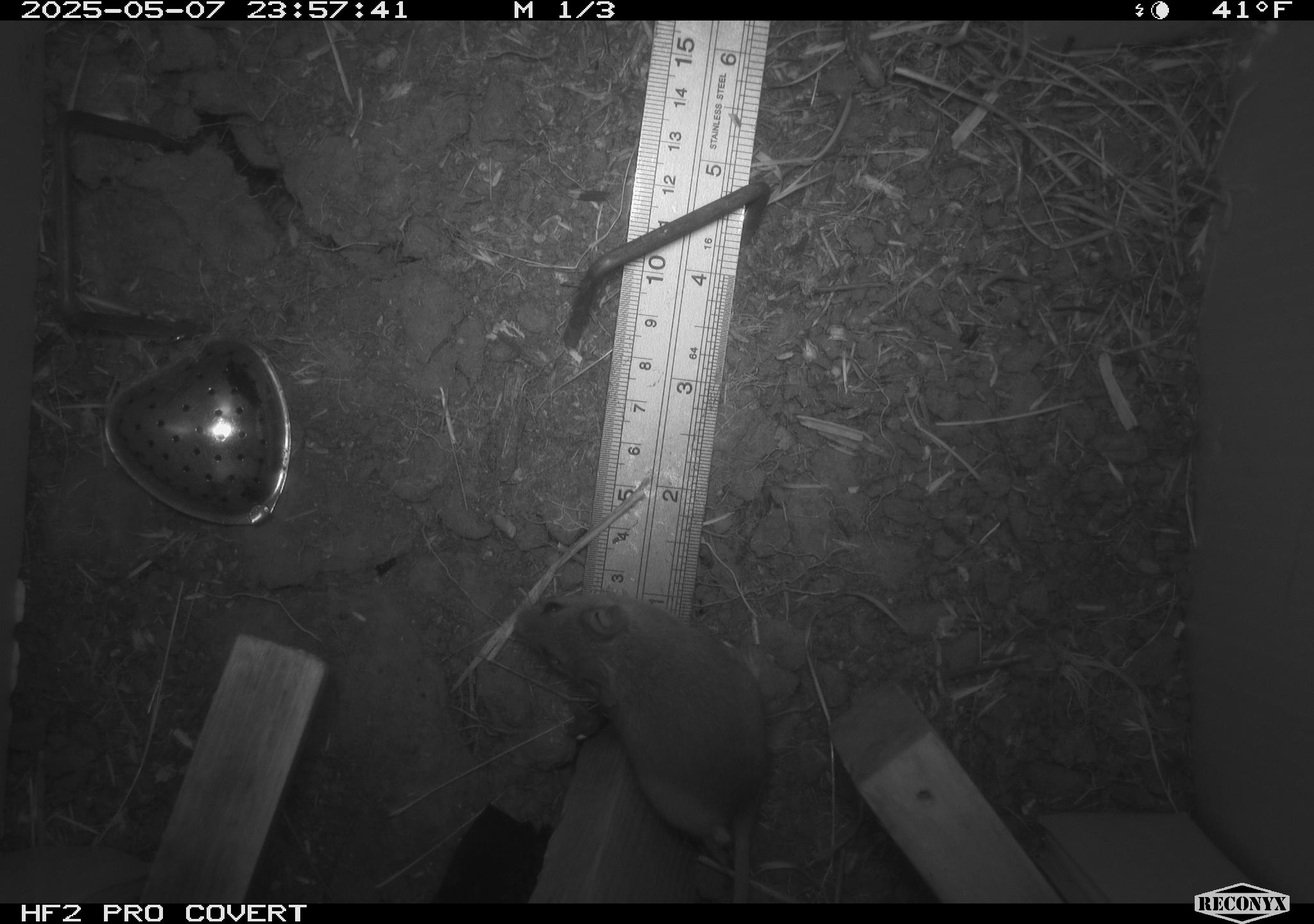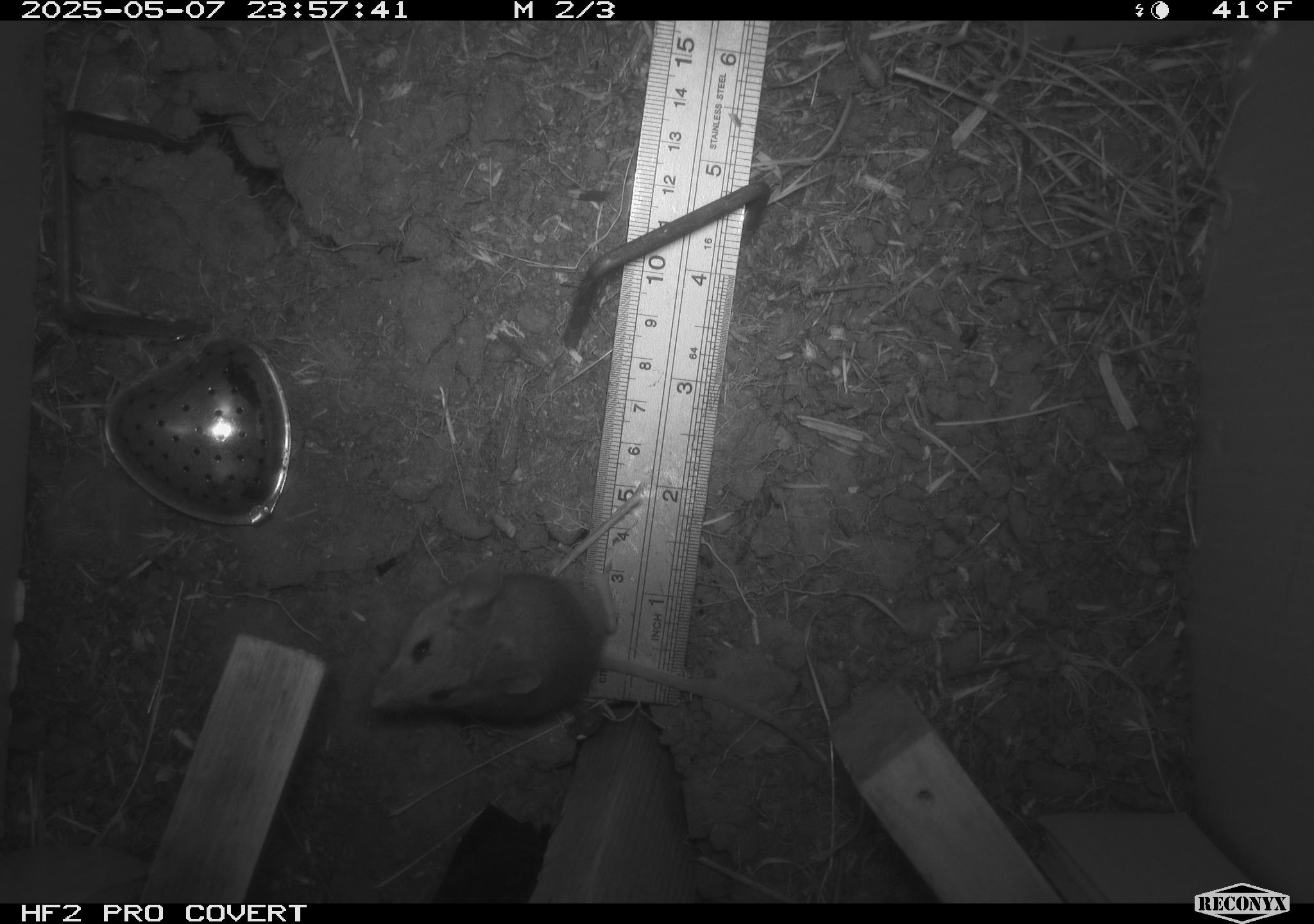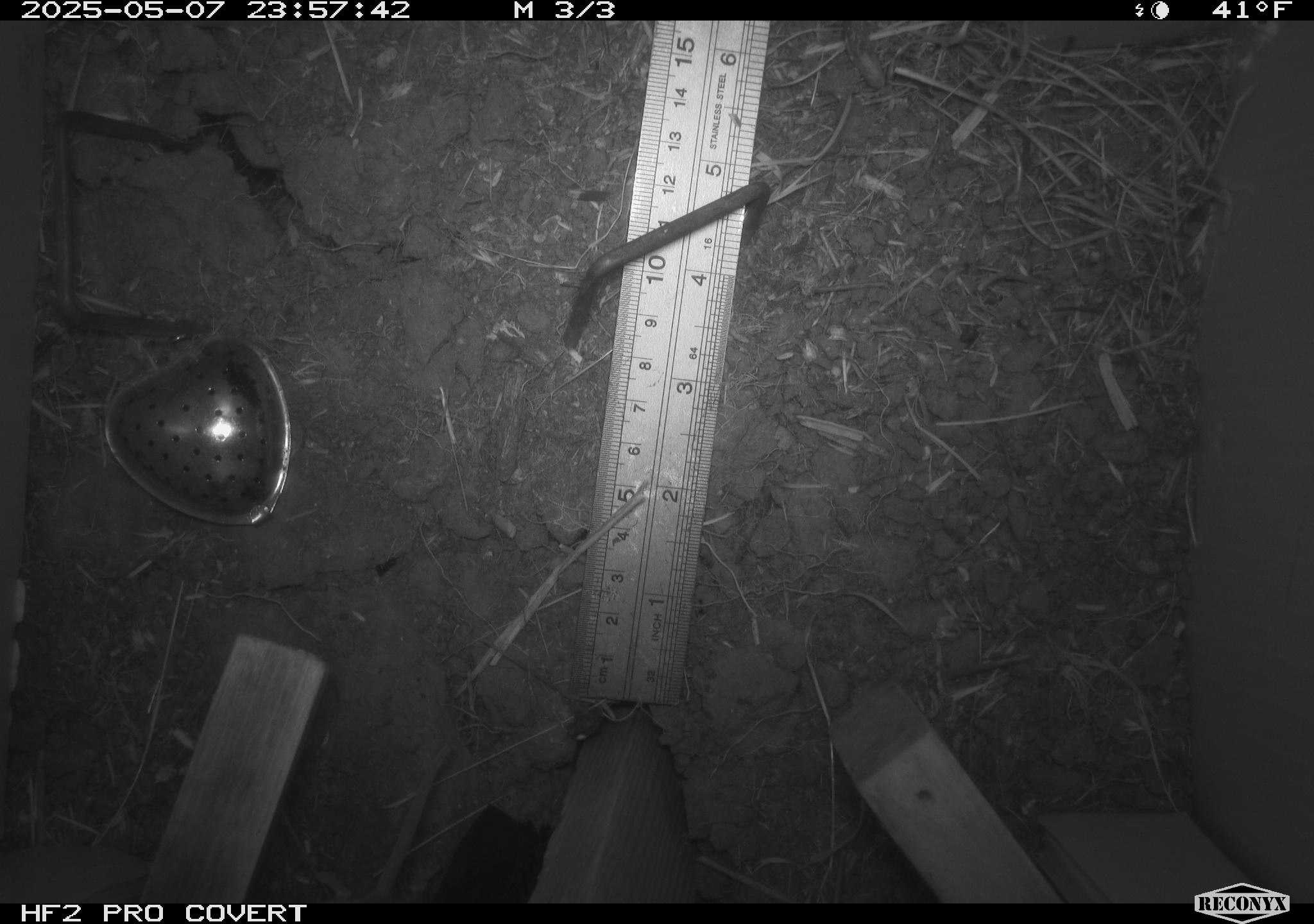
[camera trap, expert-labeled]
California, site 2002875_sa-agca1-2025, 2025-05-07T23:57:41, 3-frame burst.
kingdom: Animalia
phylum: Chordata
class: Mammalia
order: Rodentia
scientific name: Rodentia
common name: mouse species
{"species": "mouse species (Rodentia)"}